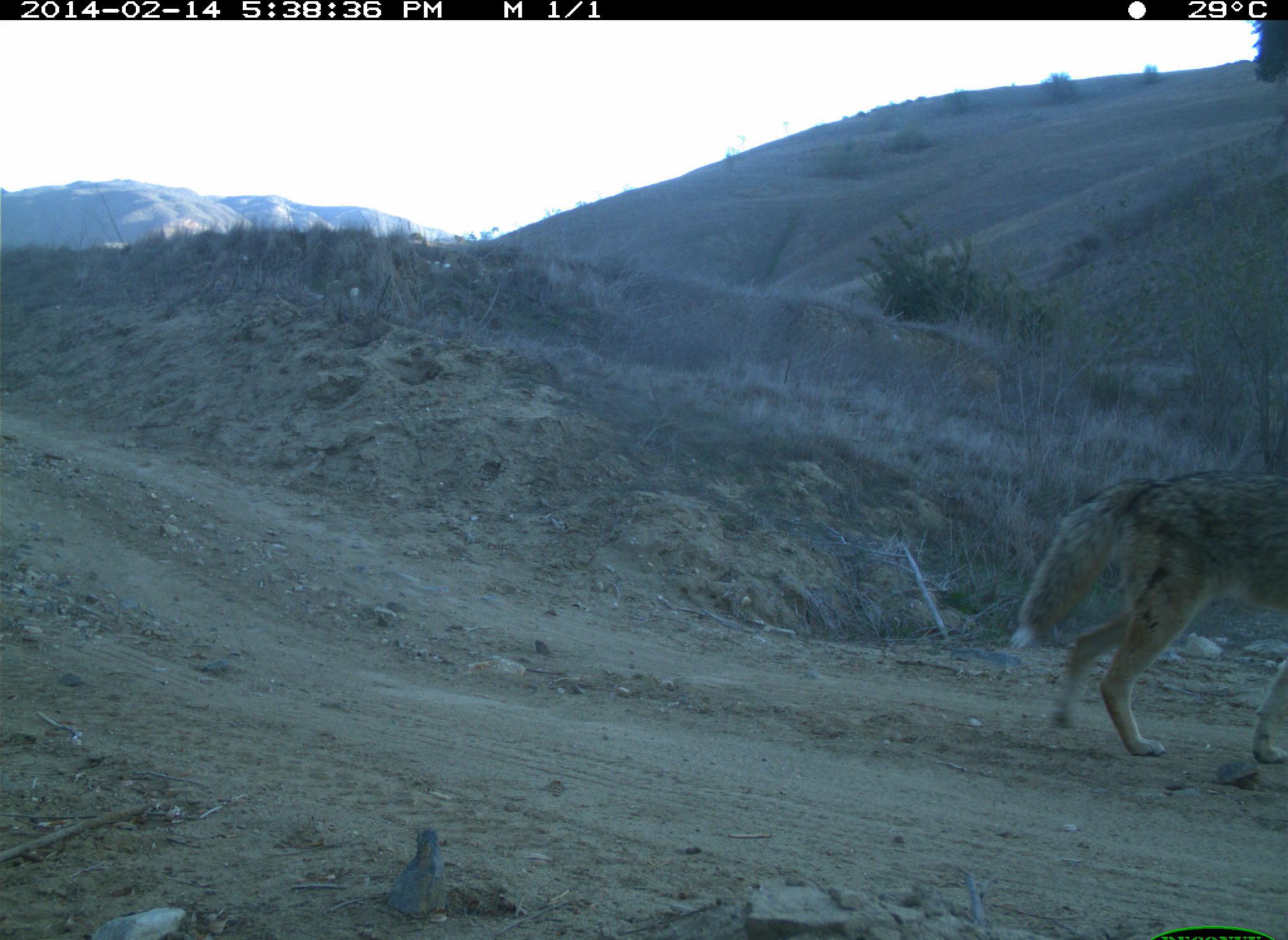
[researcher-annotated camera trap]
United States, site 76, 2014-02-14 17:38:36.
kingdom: Animalia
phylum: Chordata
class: Mammalia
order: Carnivora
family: Canidae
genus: Canis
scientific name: Canis latrans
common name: coyote